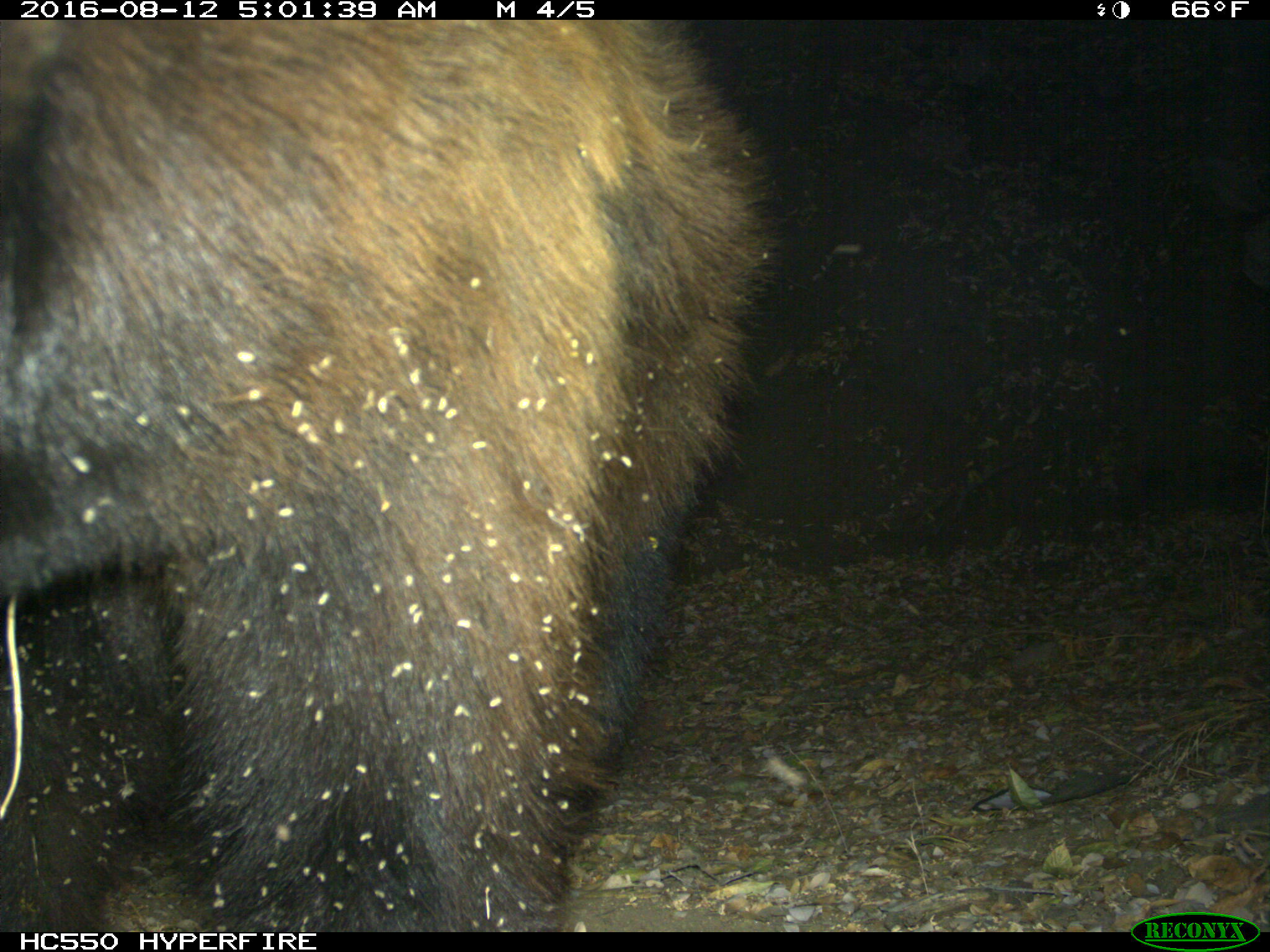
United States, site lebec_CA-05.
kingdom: Animalia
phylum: Chordata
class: Mammalia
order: Carnivora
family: Ursidae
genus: Ursus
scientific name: Ursus americanus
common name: american black bear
Ursus americanus (american black bear).